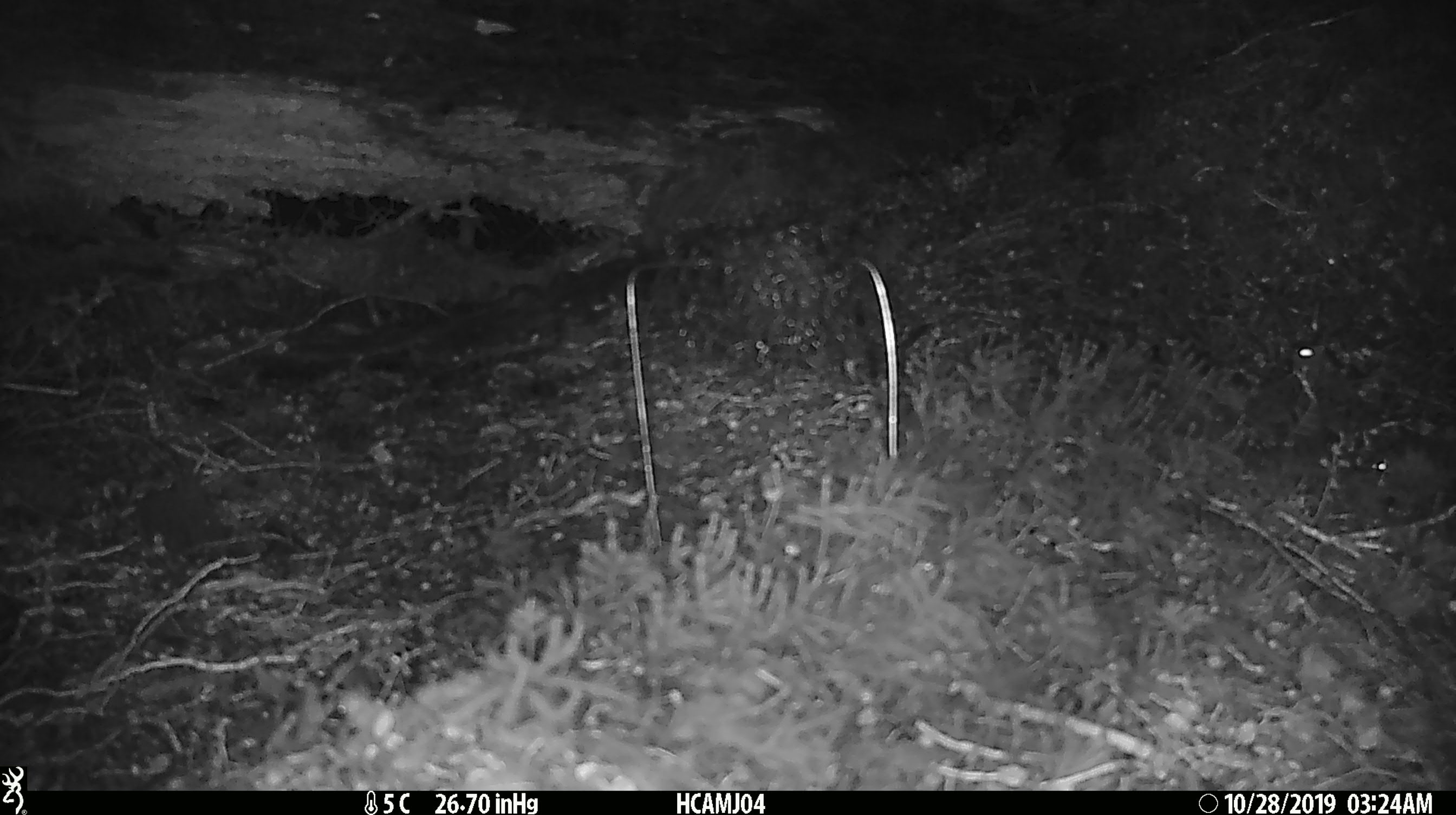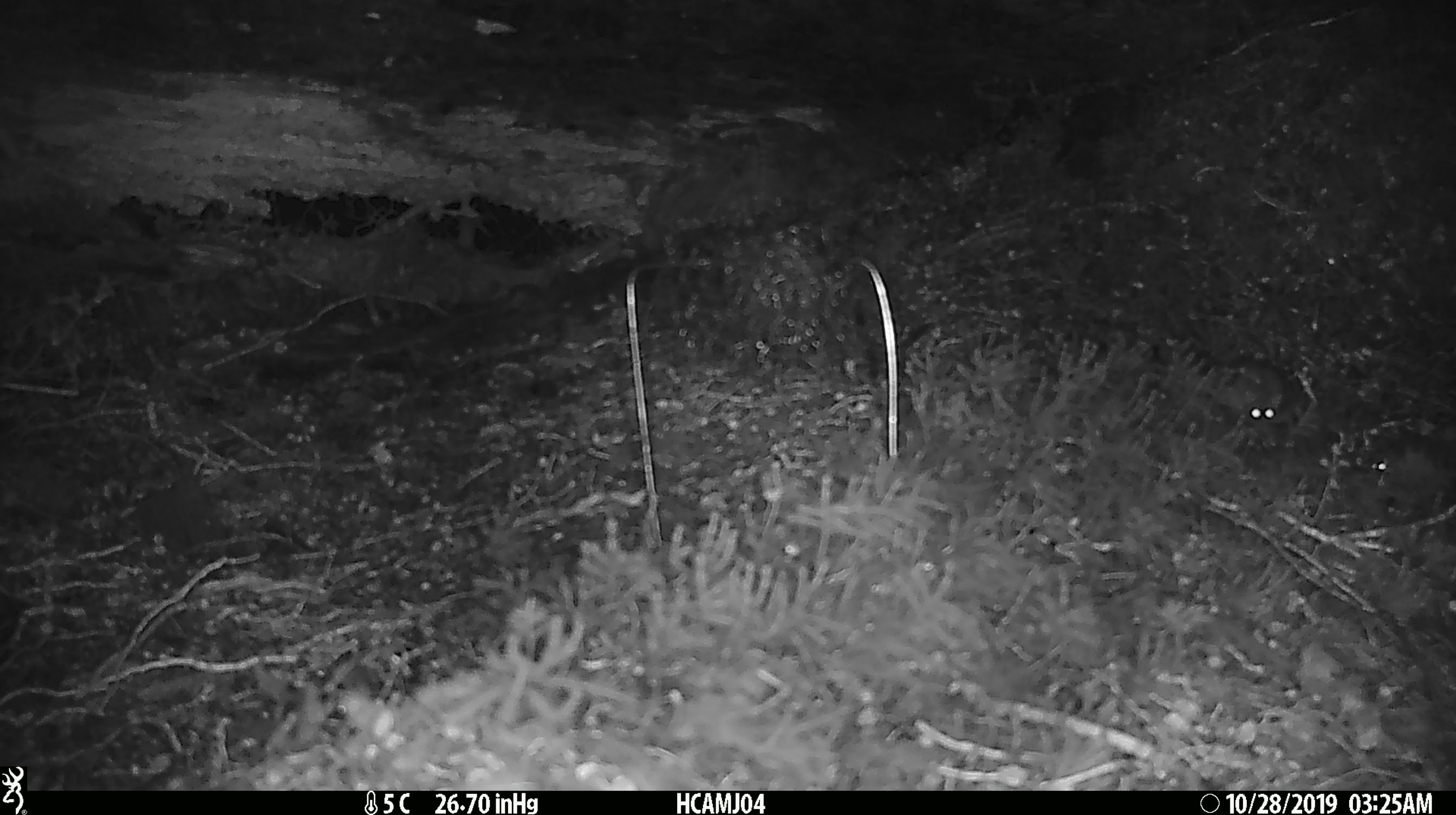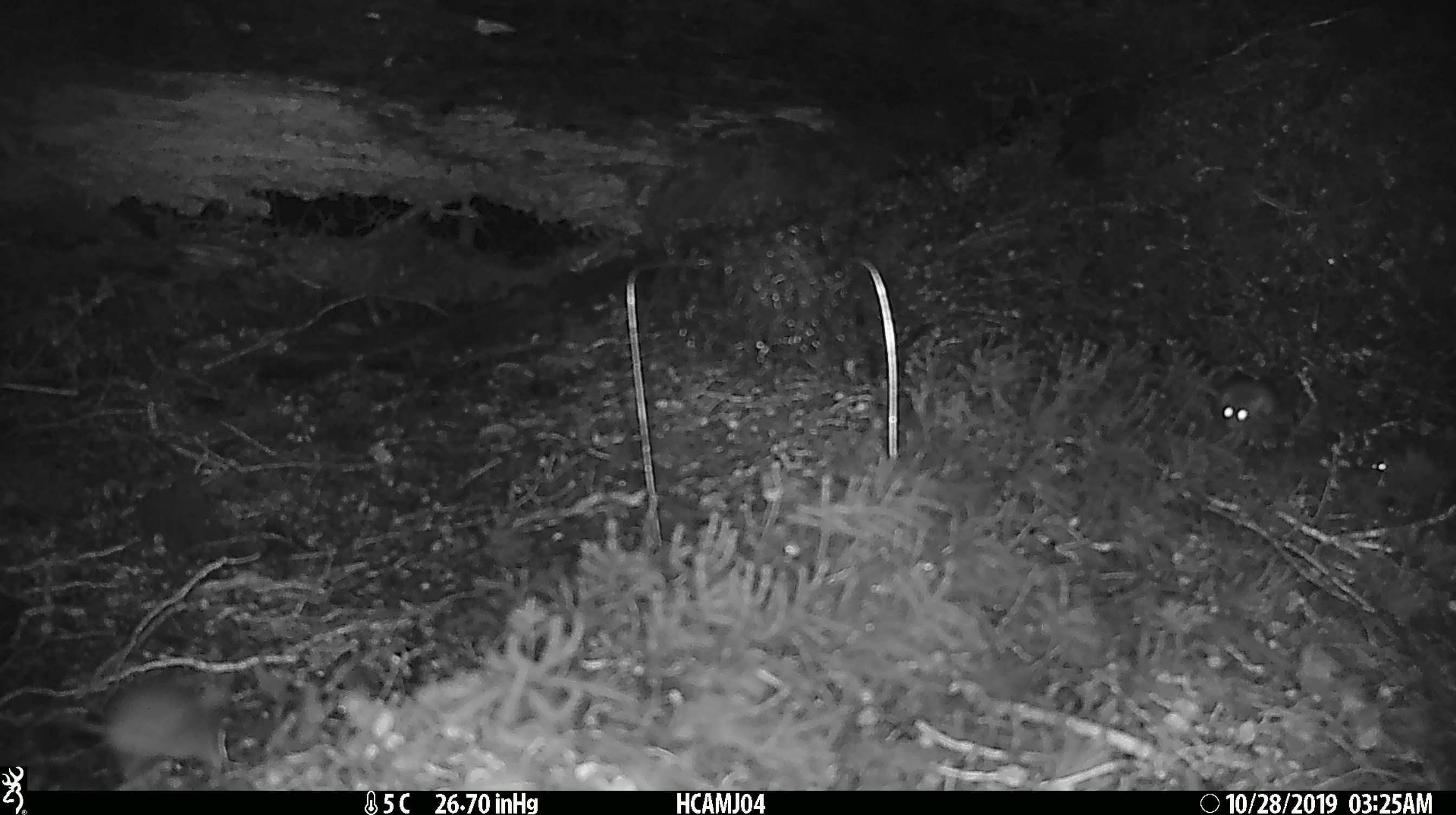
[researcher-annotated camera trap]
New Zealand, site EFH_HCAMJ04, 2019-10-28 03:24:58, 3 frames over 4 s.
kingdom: Animalia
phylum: Chordata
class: Mammalia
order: Rodentia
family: Muridae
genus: Mus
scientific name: Mus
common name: mouse